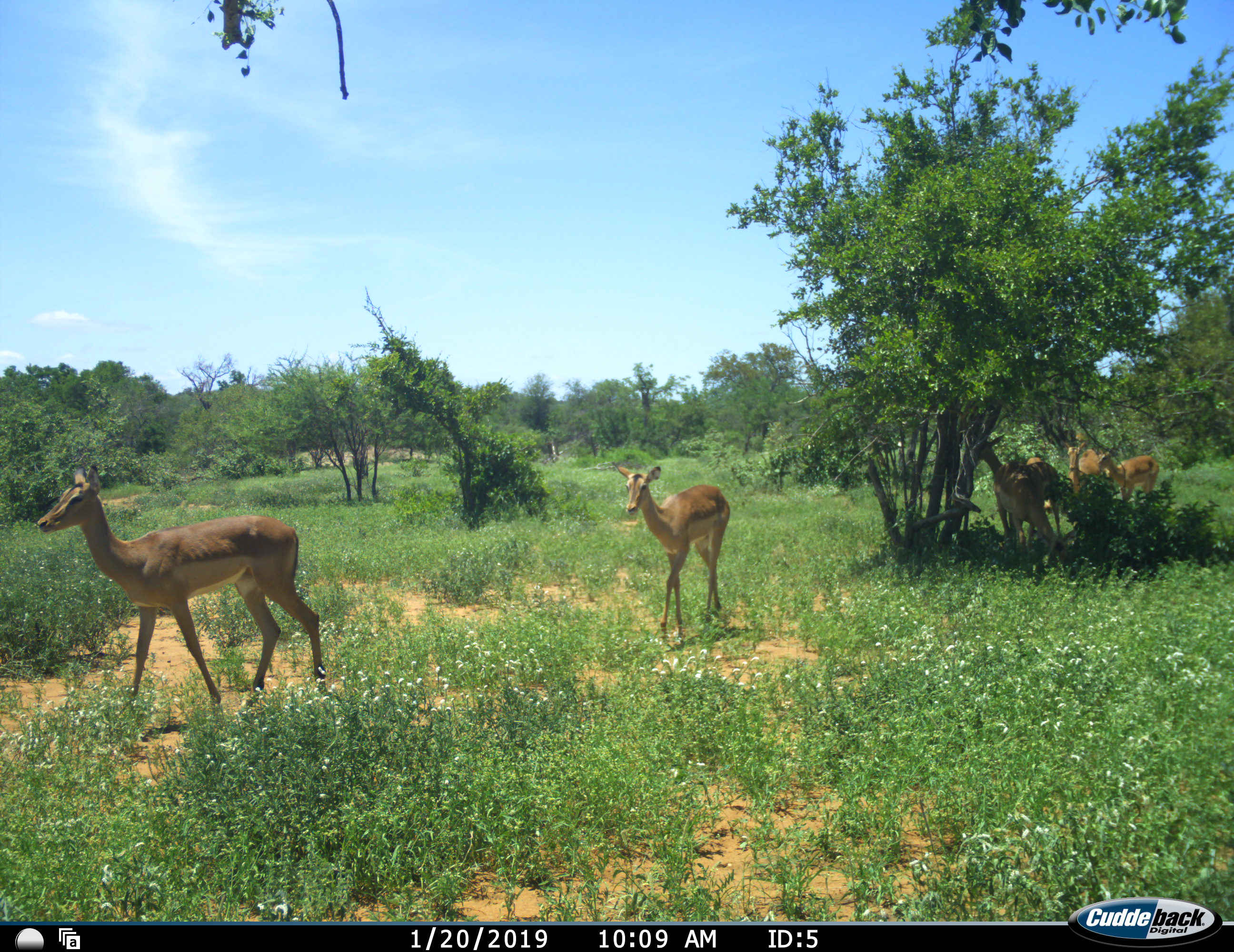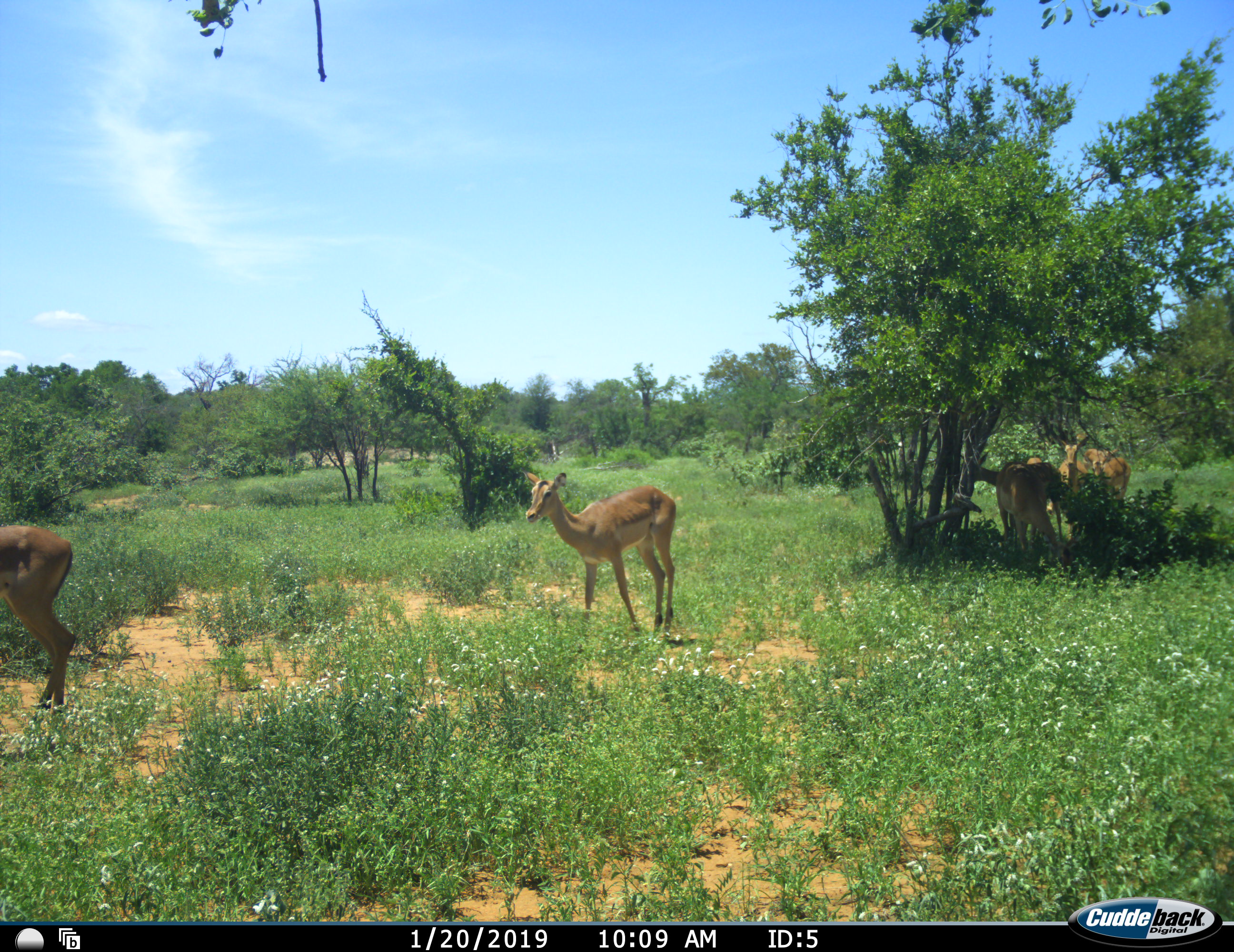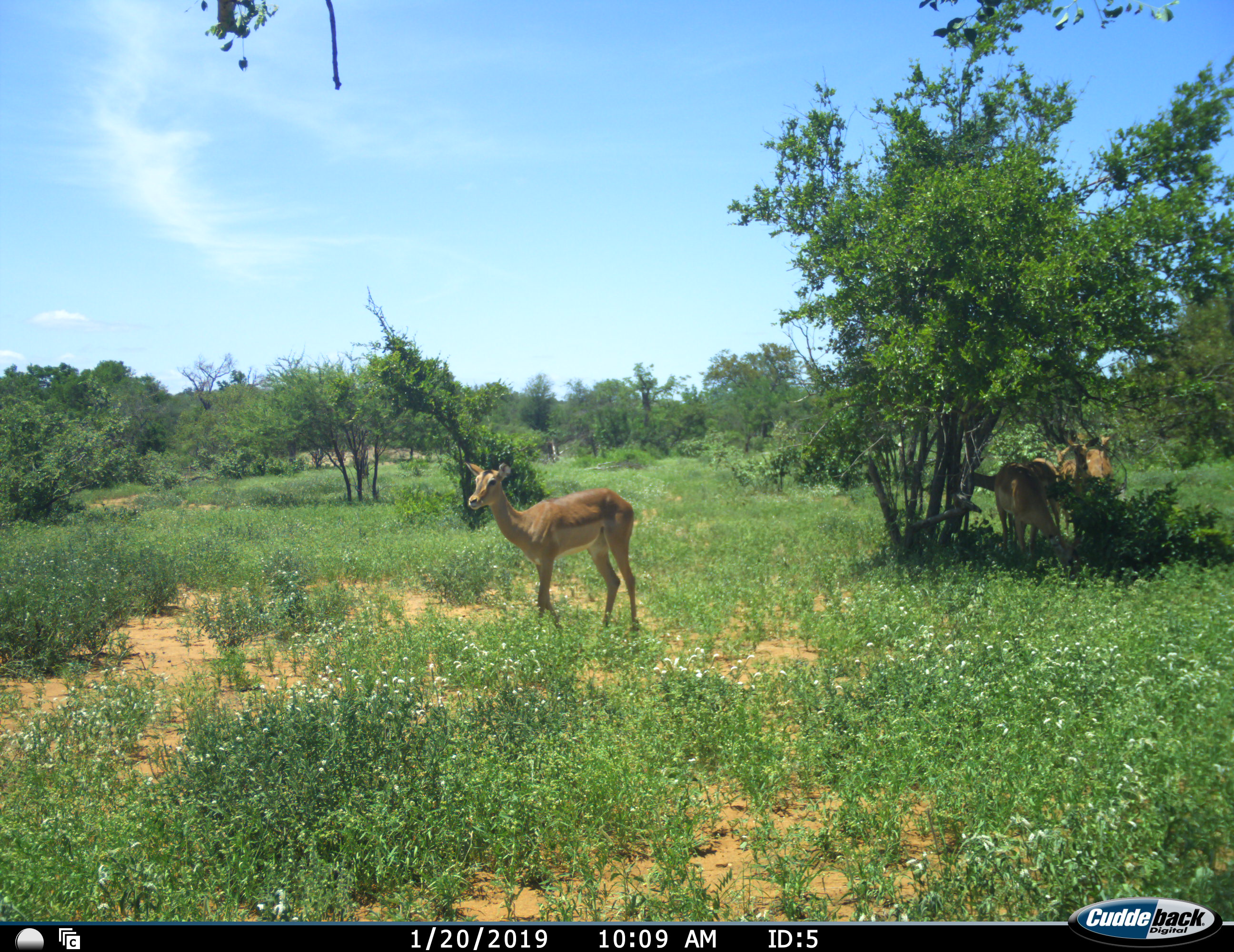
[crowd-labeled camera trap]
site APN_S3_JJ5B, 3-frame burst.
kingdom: Animalia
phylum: Chordata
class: Mammalia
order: Artiodactyla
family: Bovidae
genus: Aepyceros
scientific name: Aepyceros melampus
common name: impala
Impala (Aepyceros melampus), count 6. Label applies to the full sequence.